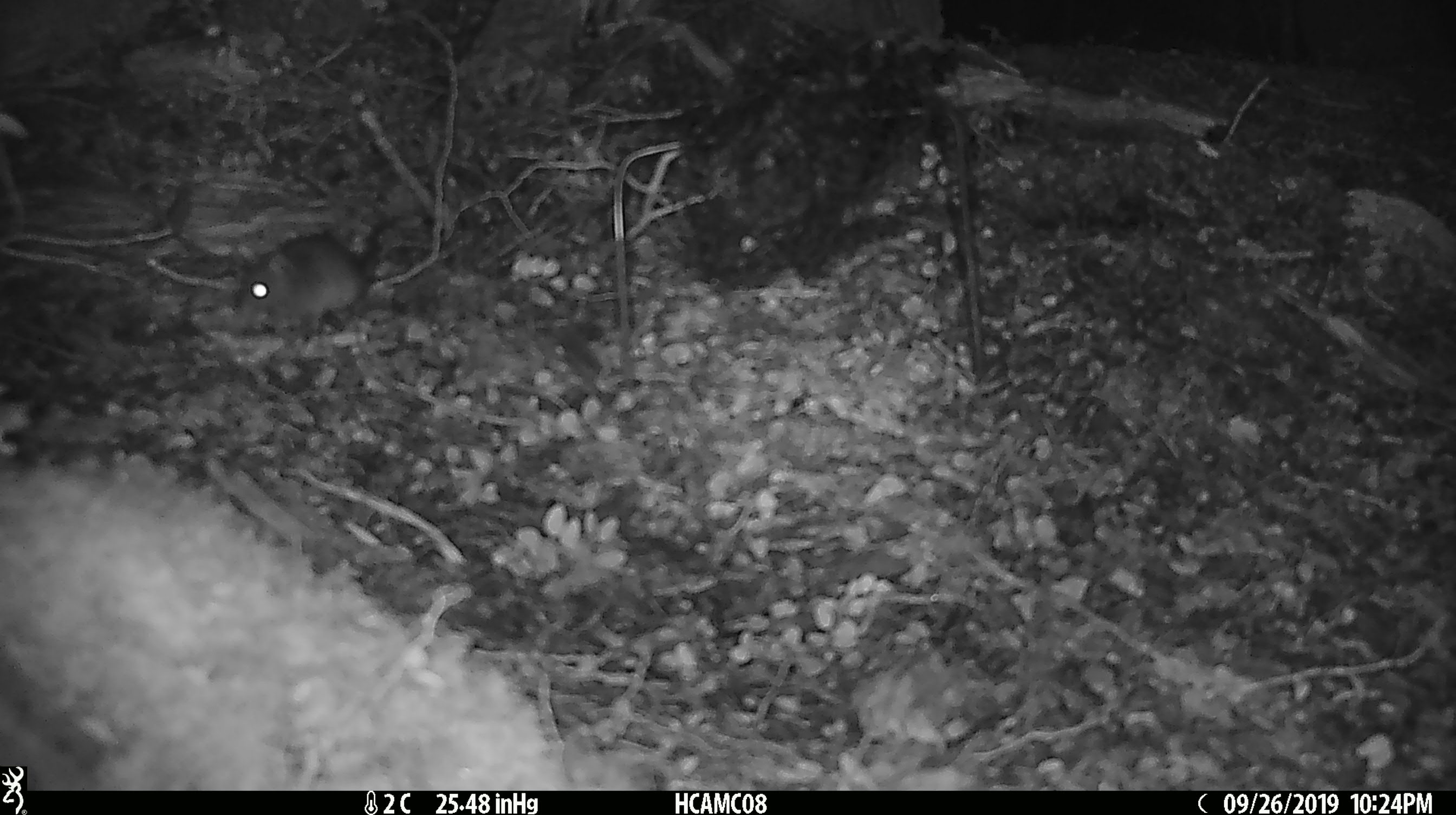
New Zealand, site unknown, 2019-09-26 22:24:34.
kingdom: Animalia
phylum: Chordata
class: Mammalia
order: Rodentia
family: Muridae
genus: Mus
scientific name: Mus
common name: mouse